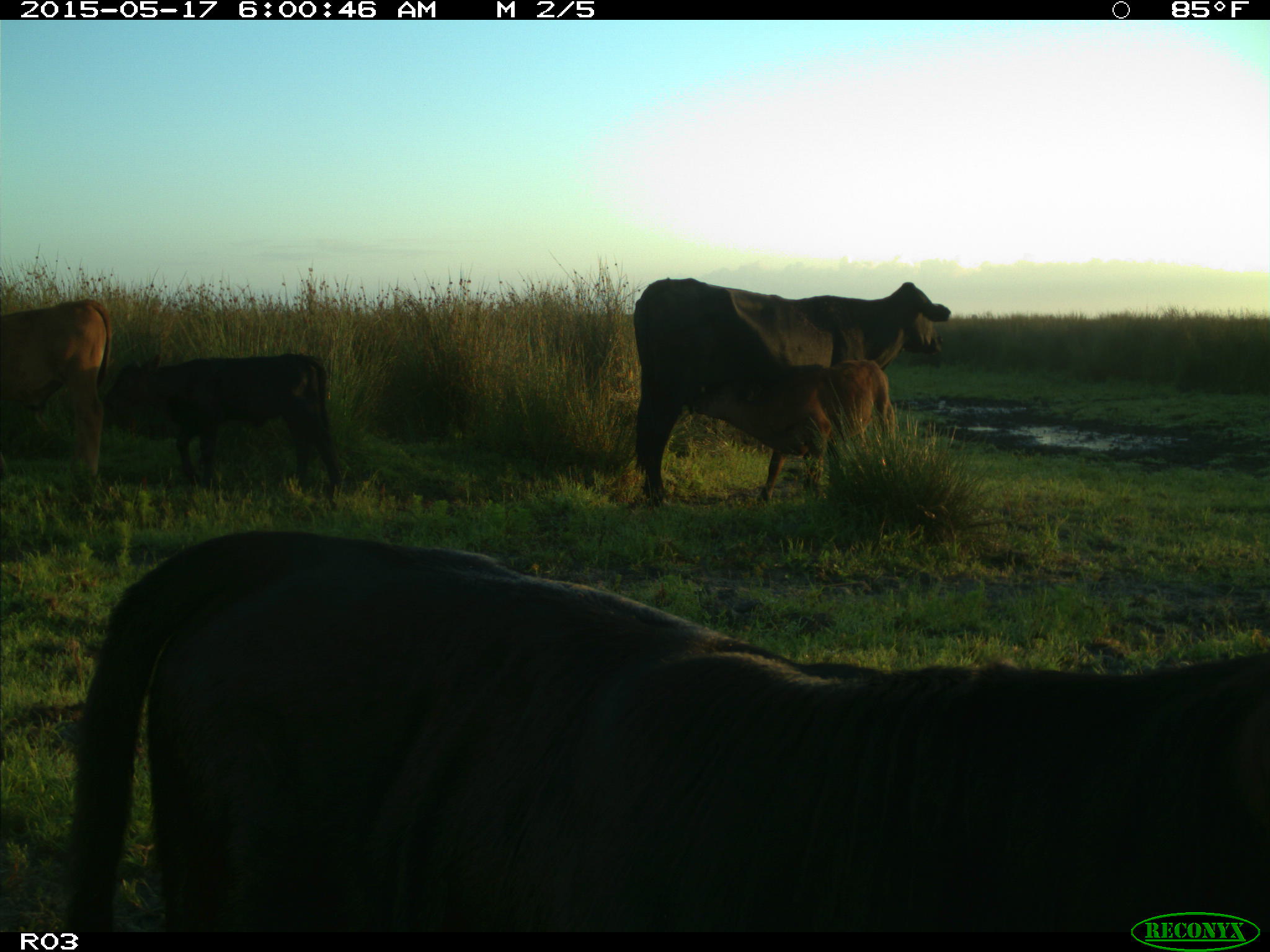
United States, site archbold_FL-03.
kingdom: Animalia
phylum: Chordata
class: Mammalia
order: Artiodactyla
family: Bovidae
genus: Bos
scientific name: Bos taurus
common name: domestic cow